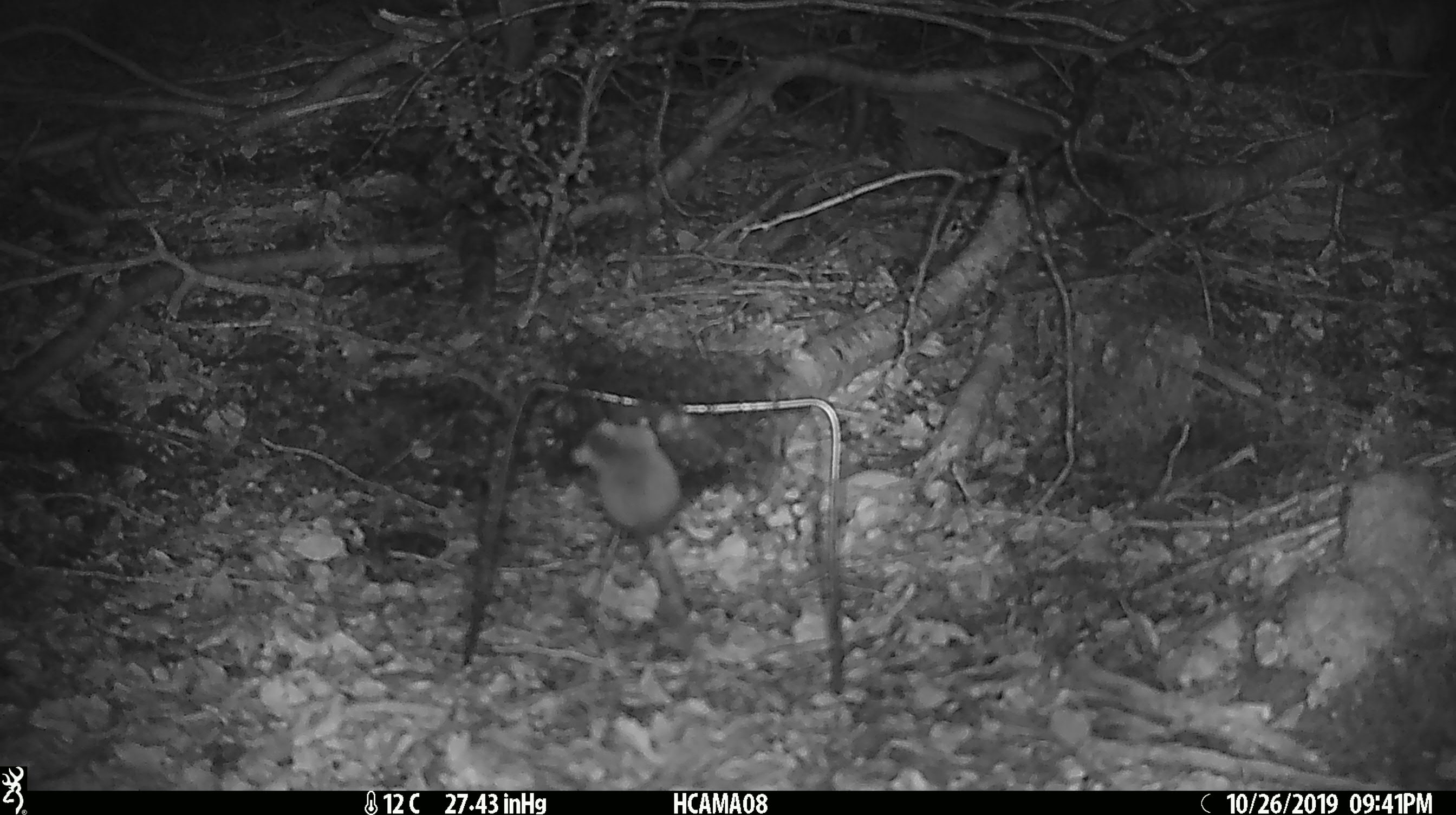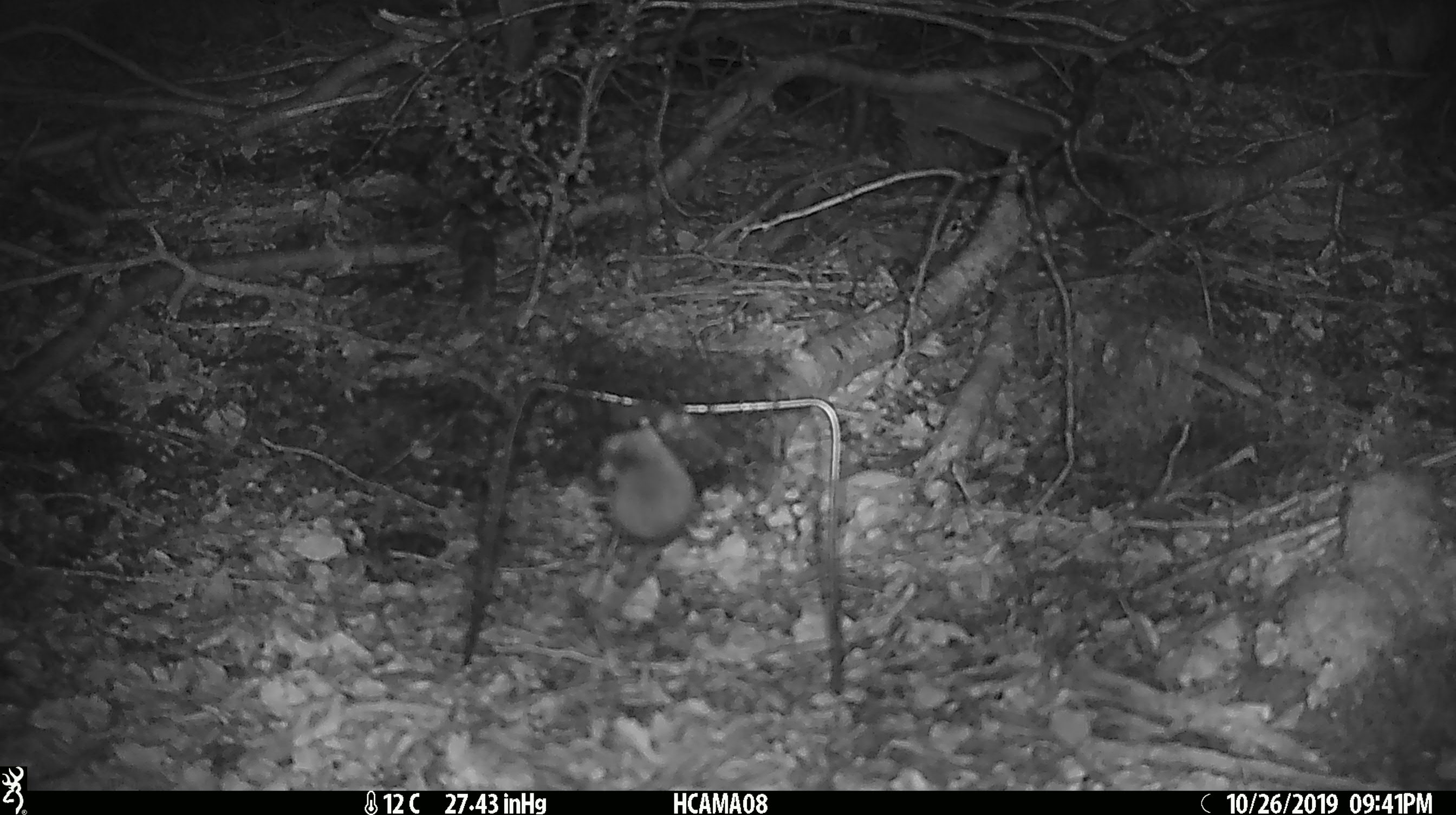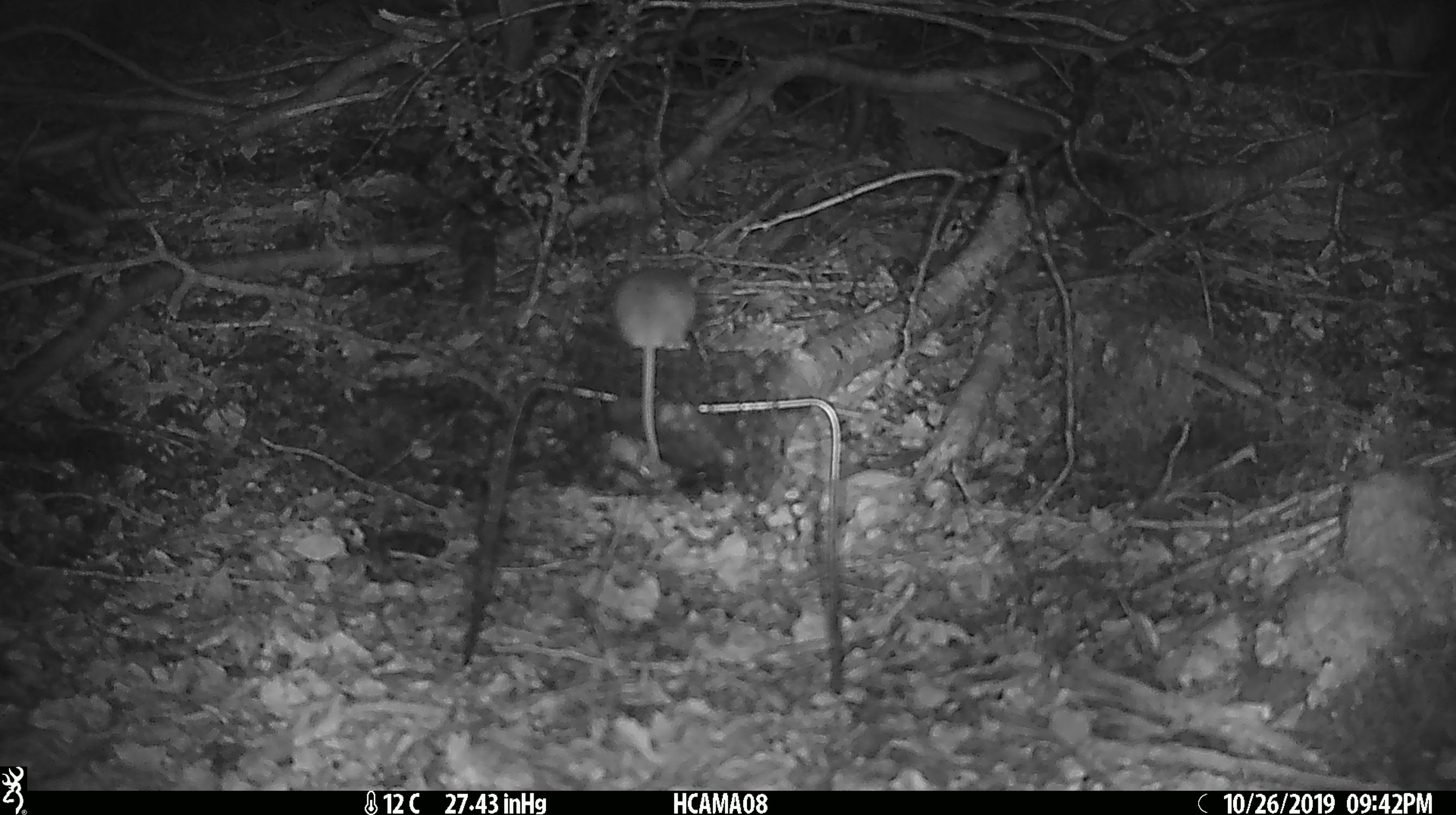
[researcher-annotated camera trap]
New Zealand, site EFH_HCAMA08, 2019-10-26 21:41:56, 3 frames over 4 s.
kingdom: Animalia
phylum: Chordata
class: Mammalia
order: Rodentia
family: Muridae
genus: Mus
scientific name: Mus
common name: mouse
Mouse (Mus).